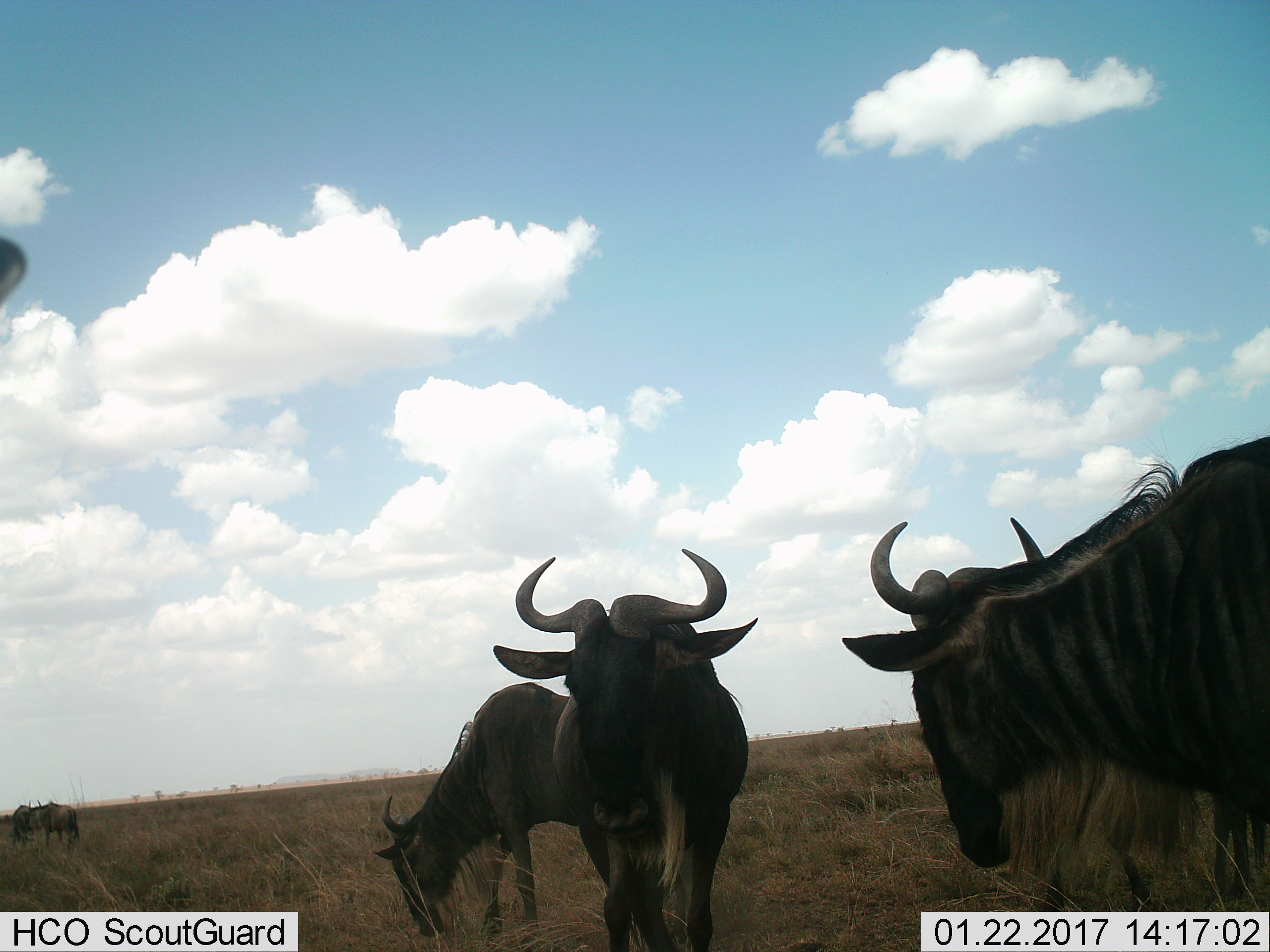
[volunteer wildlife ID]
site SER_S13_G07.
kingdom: Animalia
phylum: Chordata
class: Mammalia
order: Artiodactyla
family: Bovidae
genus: Connochaetes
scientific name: Connochaetes taurinus taurinus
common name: blue wildebeest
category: wildebeestblue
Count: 5.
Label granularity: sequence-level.